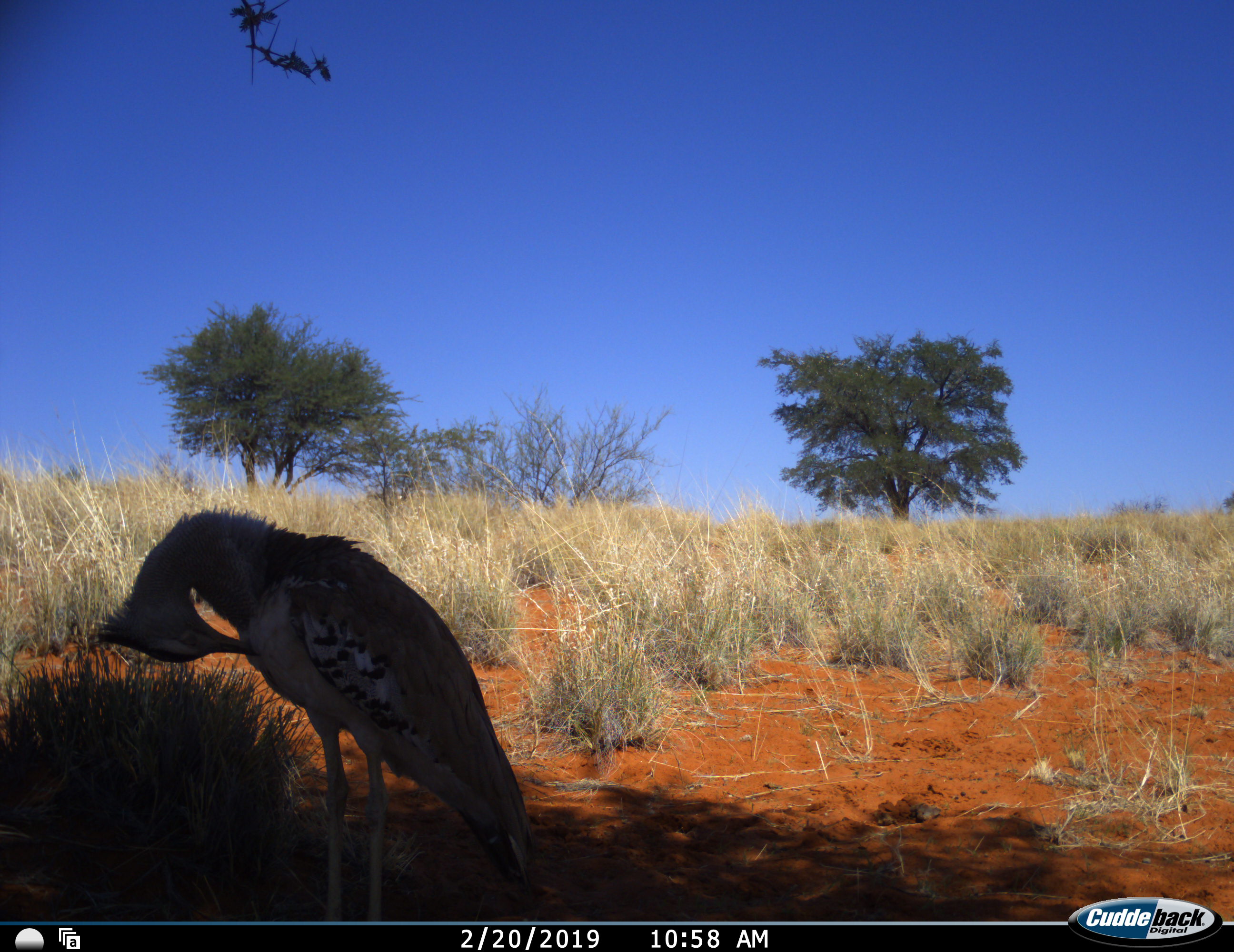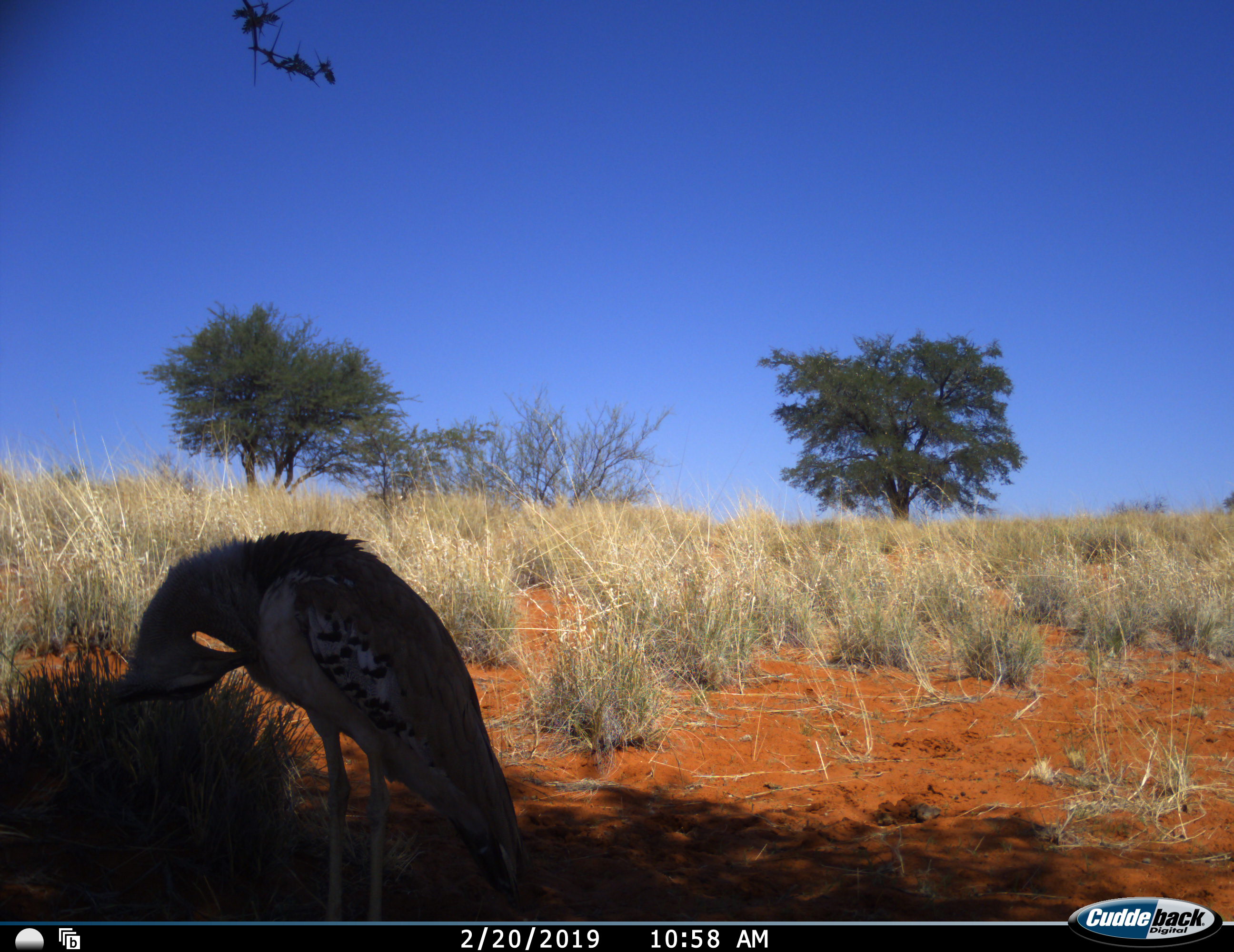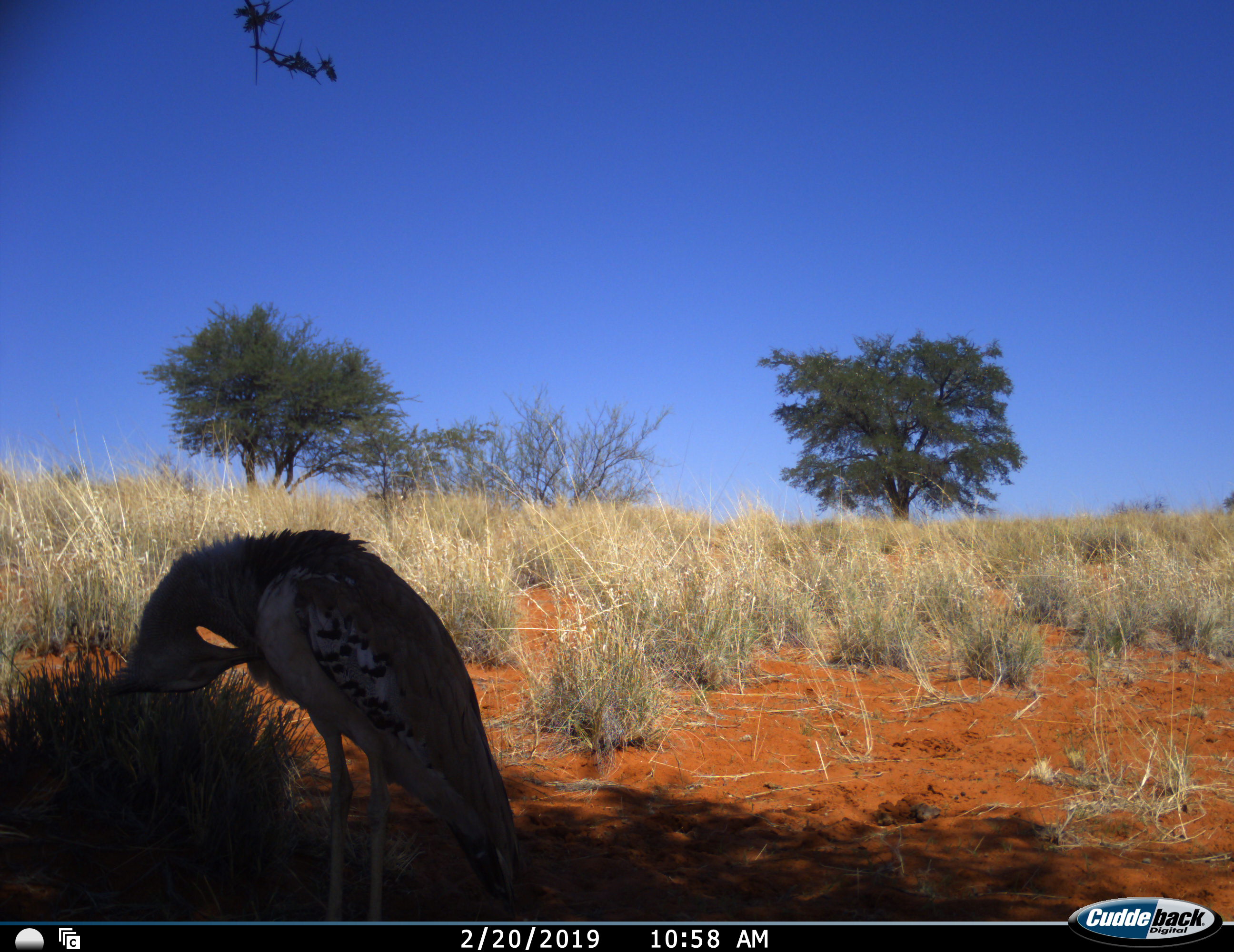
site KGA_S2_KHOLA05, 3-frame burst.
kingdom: Animalia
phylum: Chordata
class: Aves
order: Otidiformes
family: Otididae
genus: Ardeotis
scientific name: Ardeotis kori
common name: kori bustard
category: bustardkori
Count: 1.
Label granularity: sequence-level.